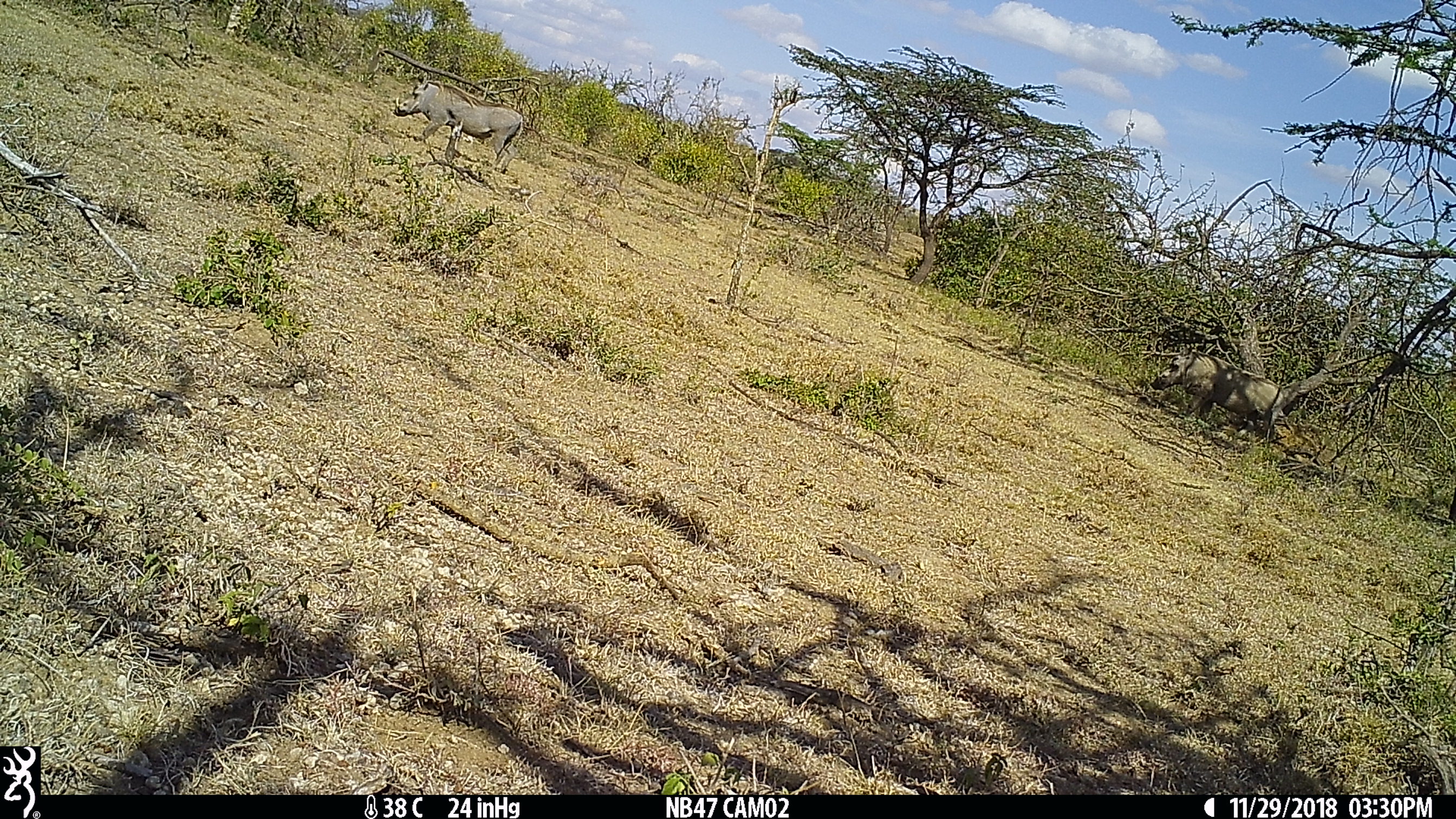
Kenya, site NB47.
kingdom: Animalia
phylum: Chordata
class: Mammalia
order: Artiodactyla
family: Suidae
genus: Phacochoerus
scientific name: Phacochoerus africanus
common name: common warthog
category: warthog